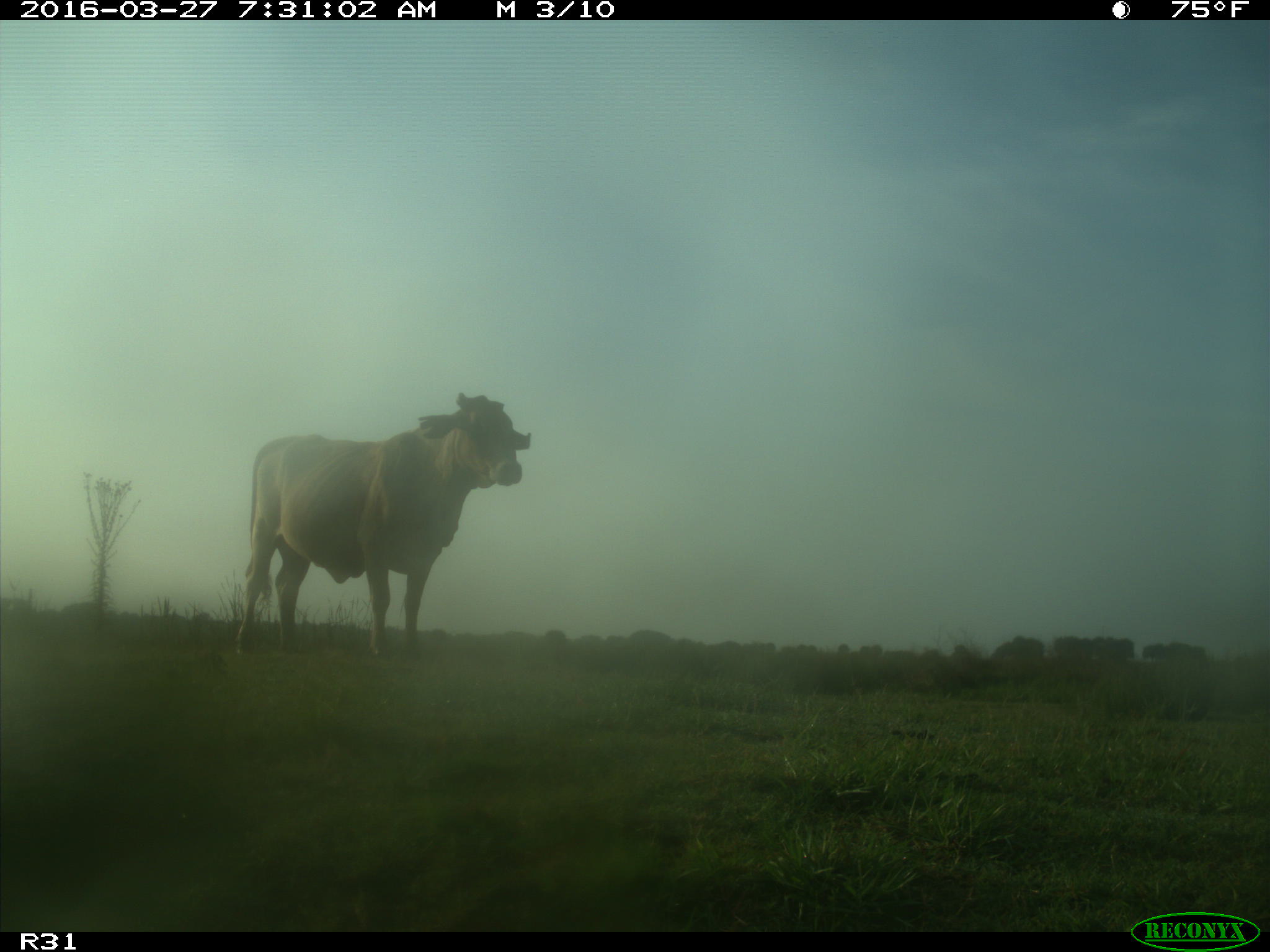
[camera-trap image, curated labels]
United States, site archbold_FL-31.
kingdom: Animalia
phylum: Chordata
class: Mammalia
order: Artiodactyla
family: Bovidae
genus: Bos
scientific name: Bos taurus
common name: domestic cow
Bos taurus (domestic cow).